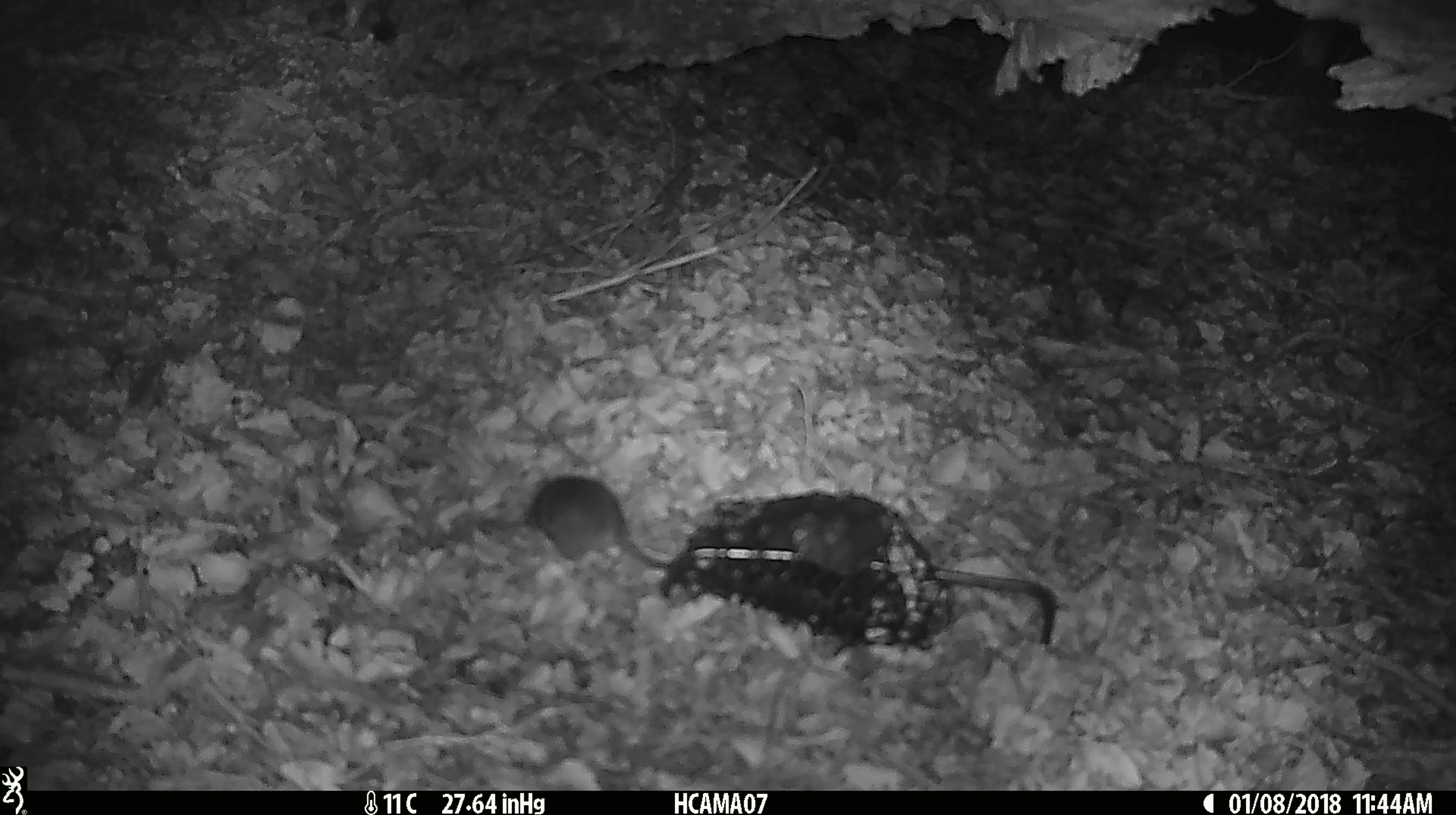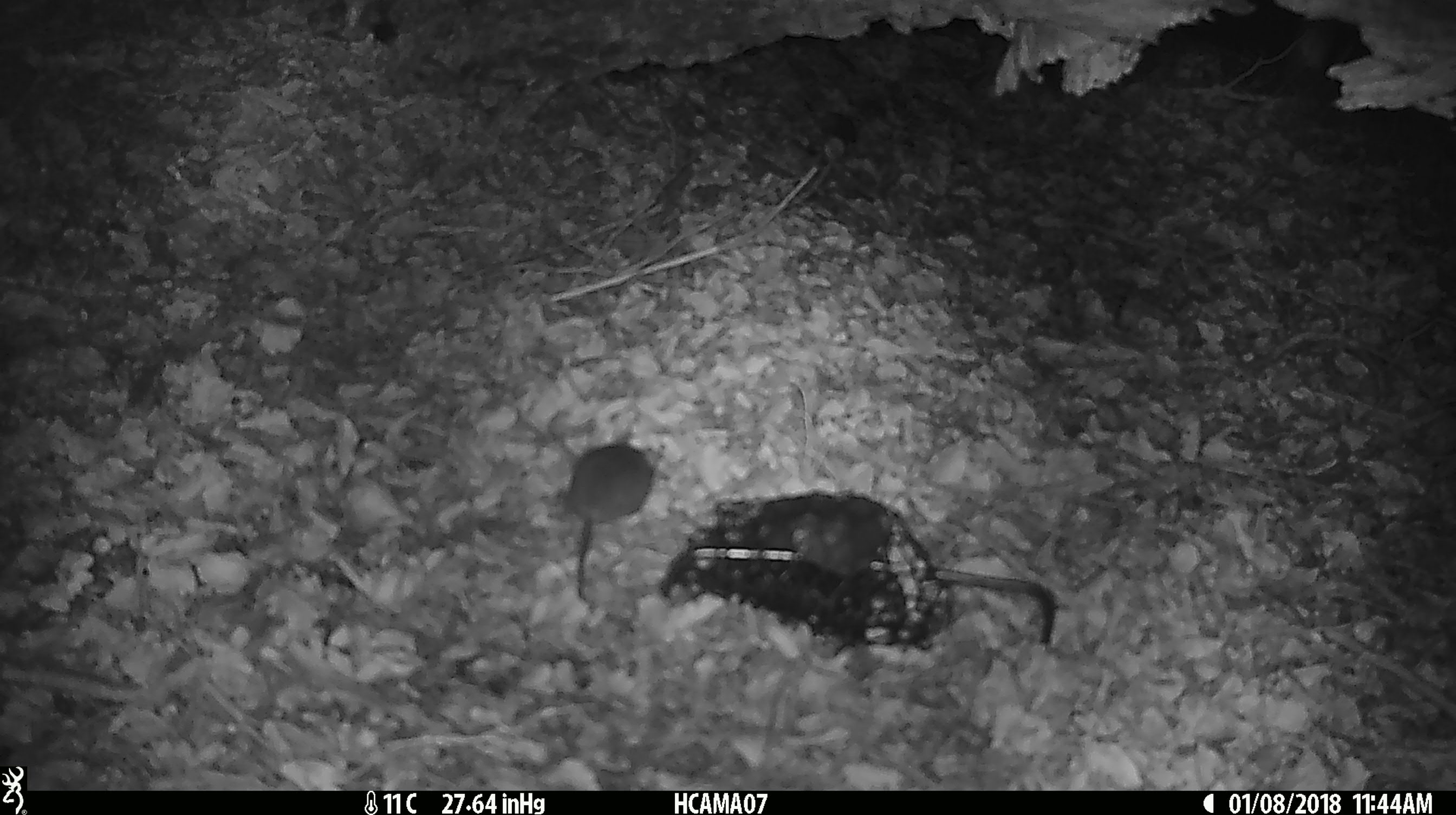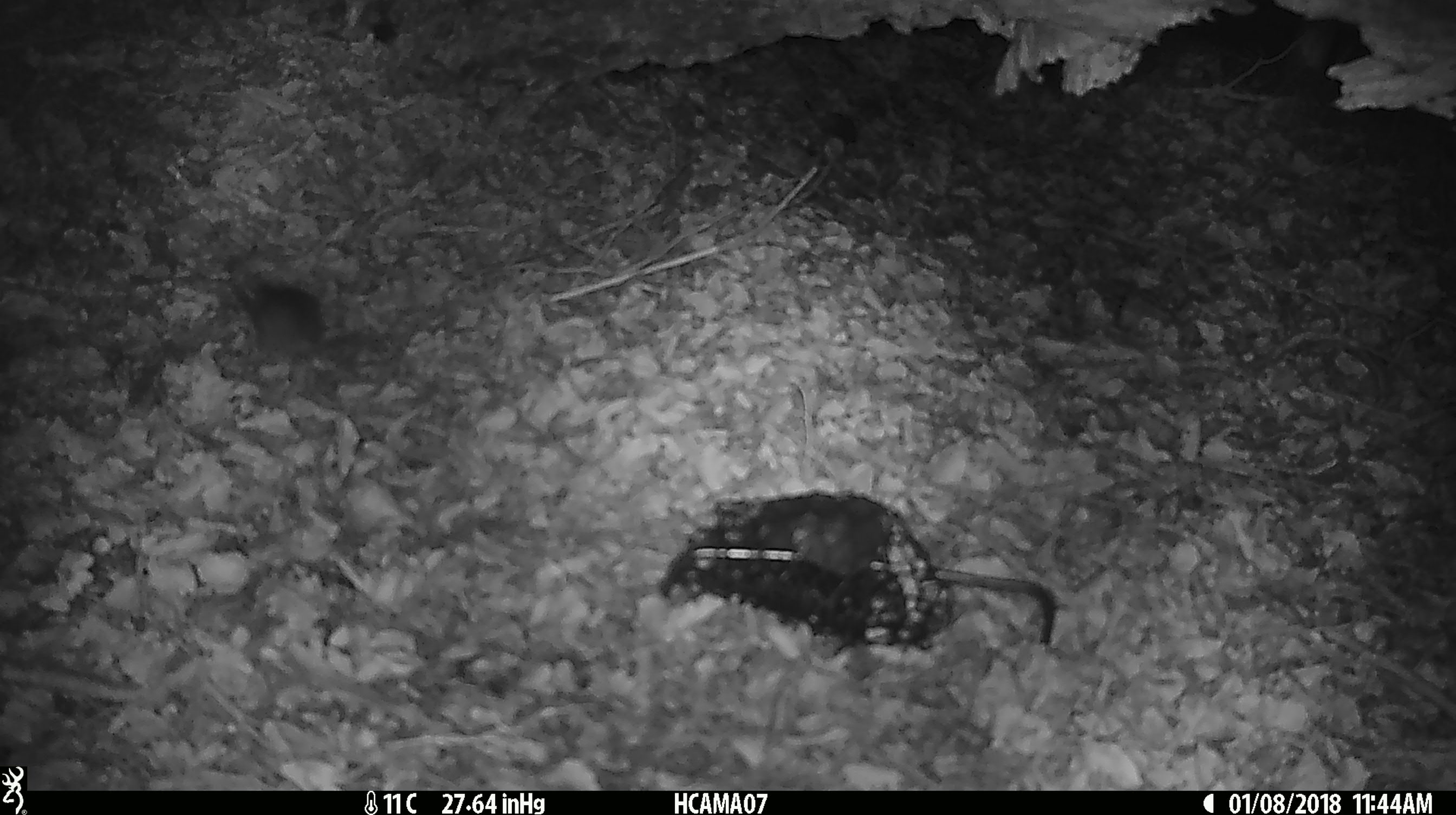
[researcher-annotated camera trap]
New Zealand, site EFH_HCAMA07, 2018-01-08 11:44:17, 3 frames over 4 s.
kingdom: Animalia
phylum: Chordata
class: Mammalia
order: Rodentia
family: Muridae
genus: Mus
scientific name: Mus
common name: mouse